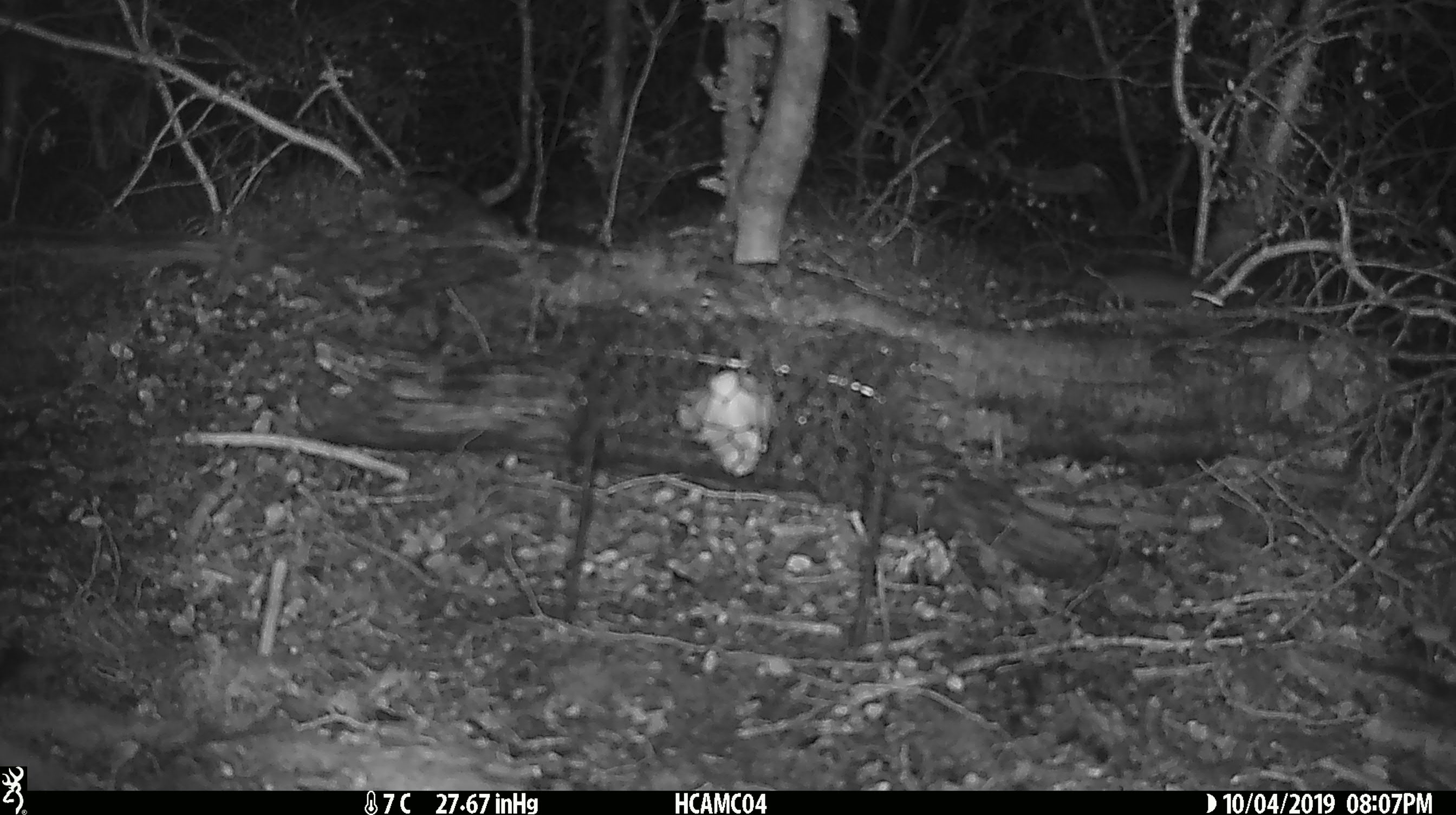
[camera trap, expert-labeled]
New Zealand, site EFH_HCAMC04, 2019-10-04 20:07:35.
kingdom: Animalia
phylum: Chordata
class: Mammalia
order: Rodentia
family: Muridae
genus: Mus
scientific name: Mus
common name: mouse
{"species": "mouse (Mus)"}